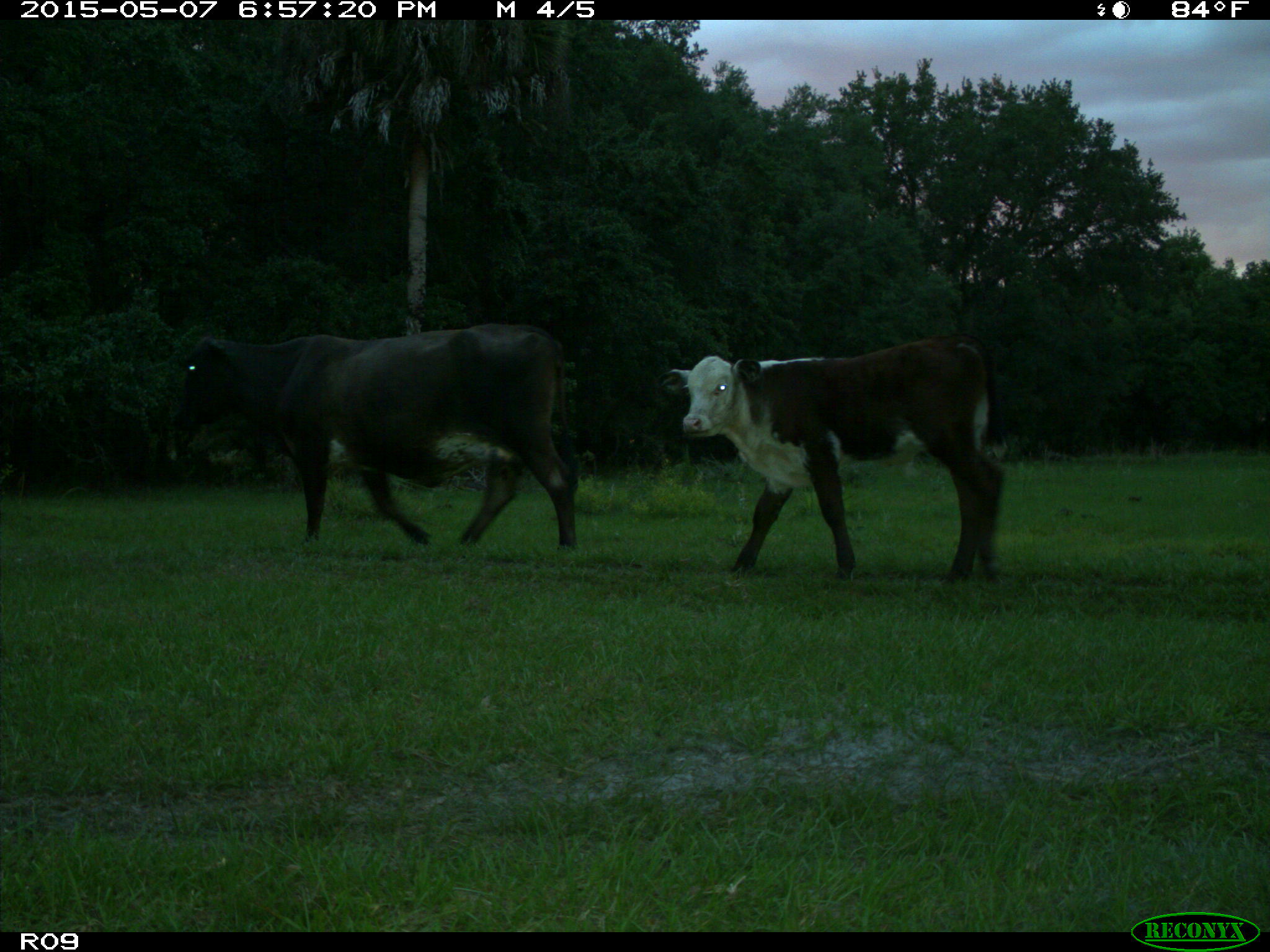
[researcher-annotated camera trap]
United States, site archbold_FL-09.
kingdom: Animalia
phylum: Chordata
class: Mammalia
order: Artiodactyla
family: Bovidae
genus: Bos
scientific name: Bos taurus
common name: domestic cow